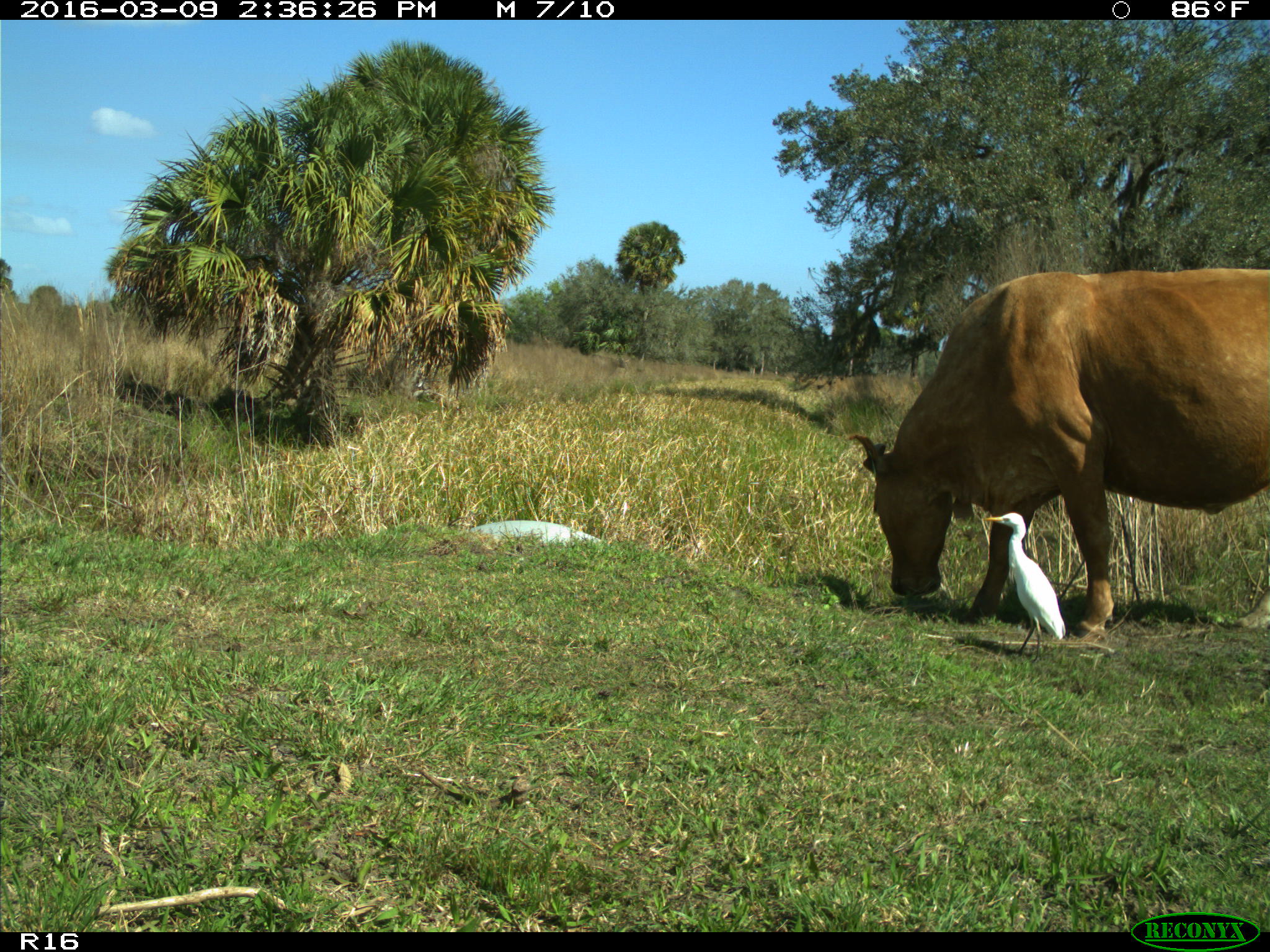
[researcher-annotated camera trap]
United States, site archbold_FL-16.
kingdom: Animalia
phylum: Chordata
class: Mammalia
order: Artiodactyla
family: Bovidae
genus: Bos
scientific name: Bos taurus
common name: domestic cow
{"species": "Bos taurus (domestic cow)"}